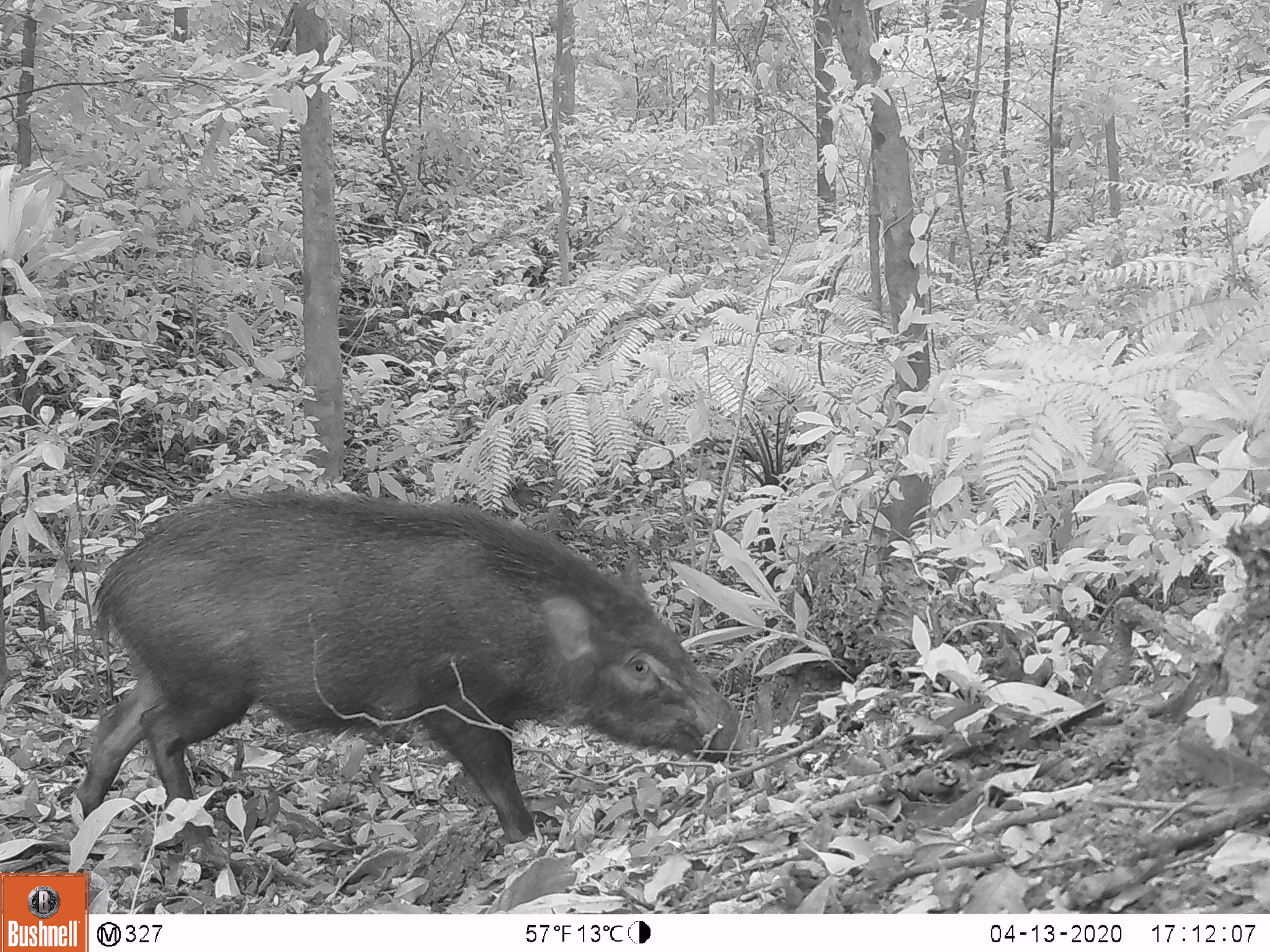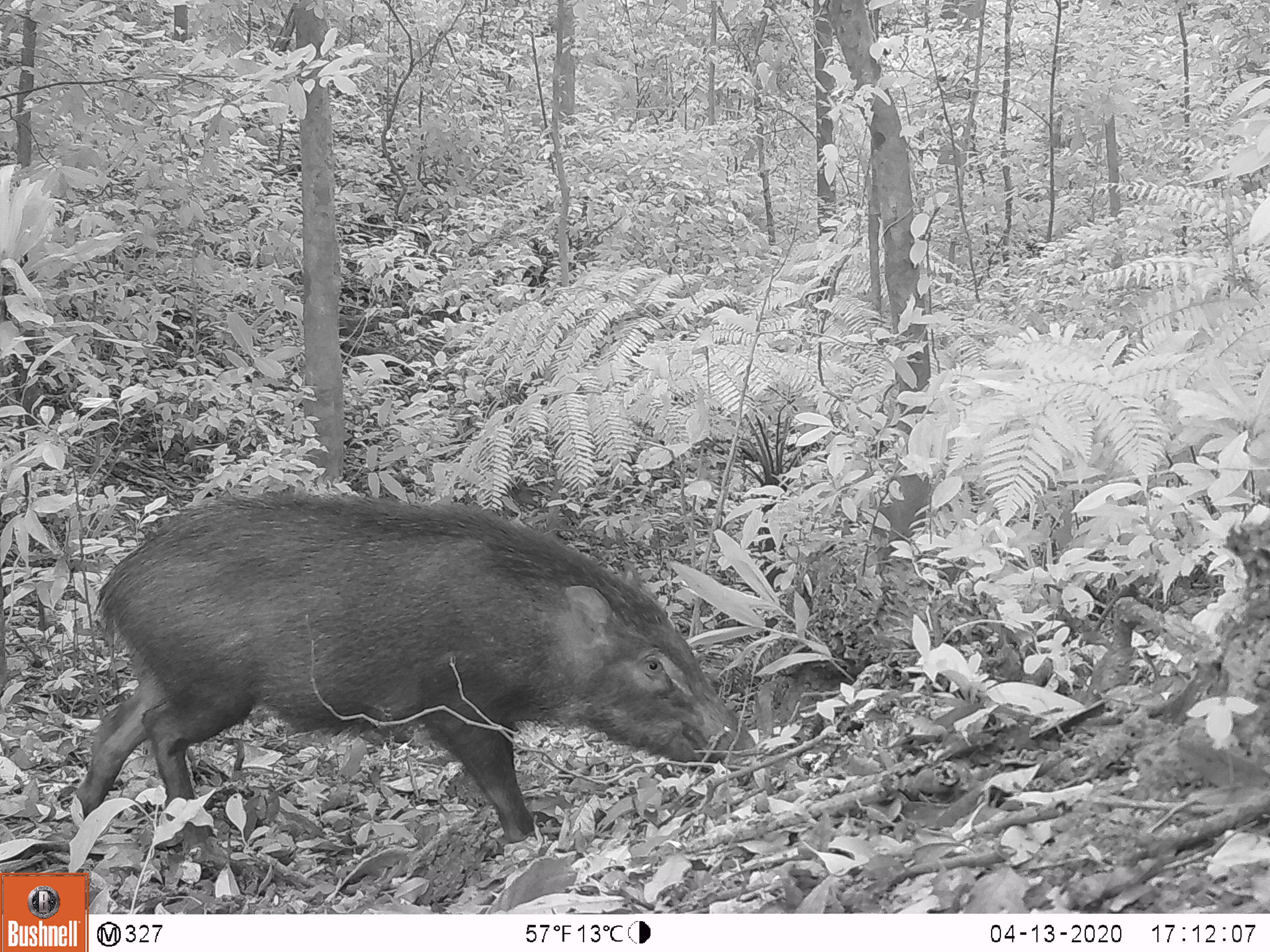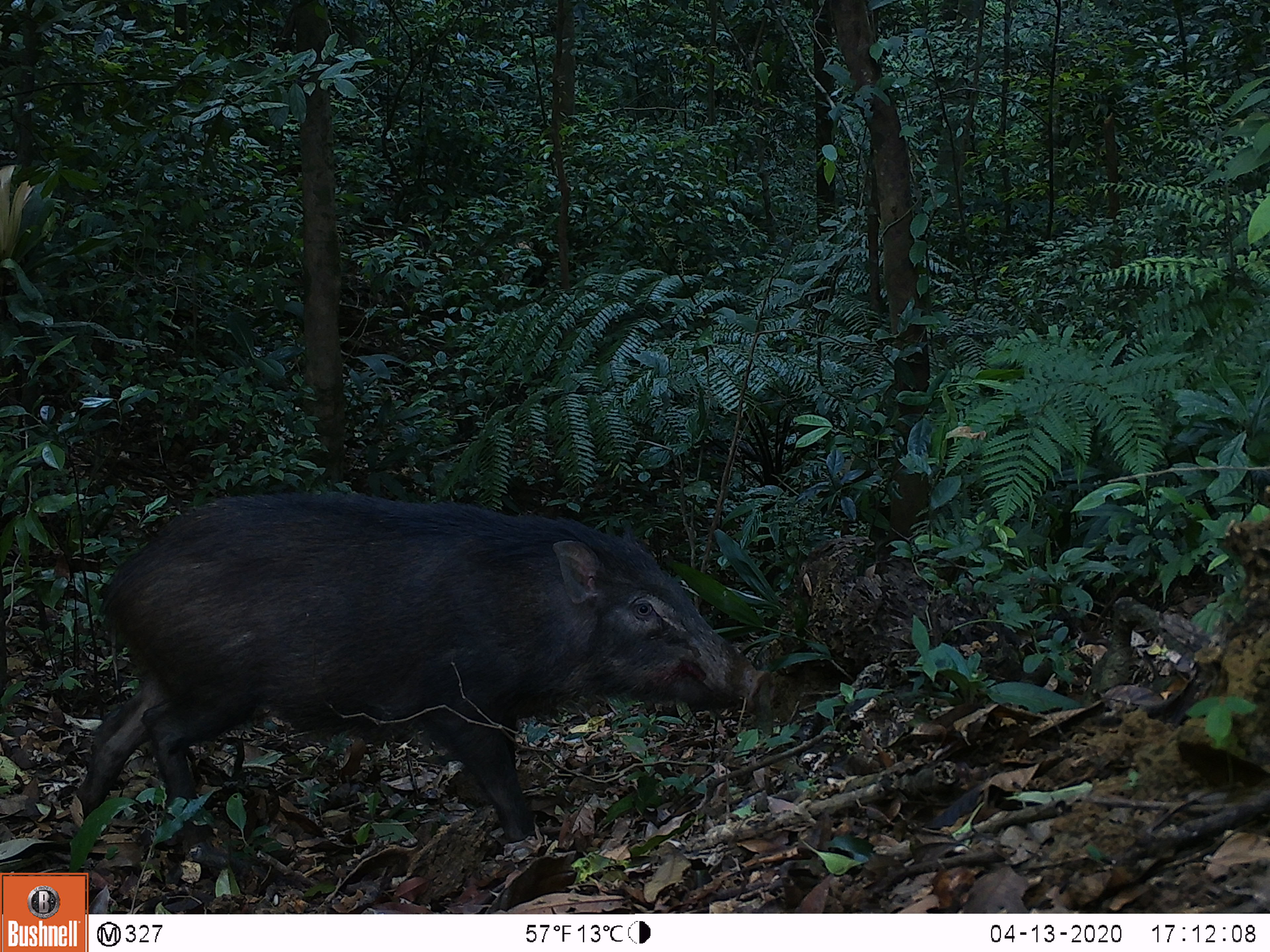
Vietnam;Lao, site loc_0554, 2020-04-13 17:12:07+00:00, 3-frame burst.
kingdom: Animalia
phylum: Chordata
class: Mammalia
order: Artiodactyla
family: Suidae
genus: Sus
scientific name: Sus scrofa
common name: eurasian wild pig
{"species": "eurasian wild pig (Sus scrofa)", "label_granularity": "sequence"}